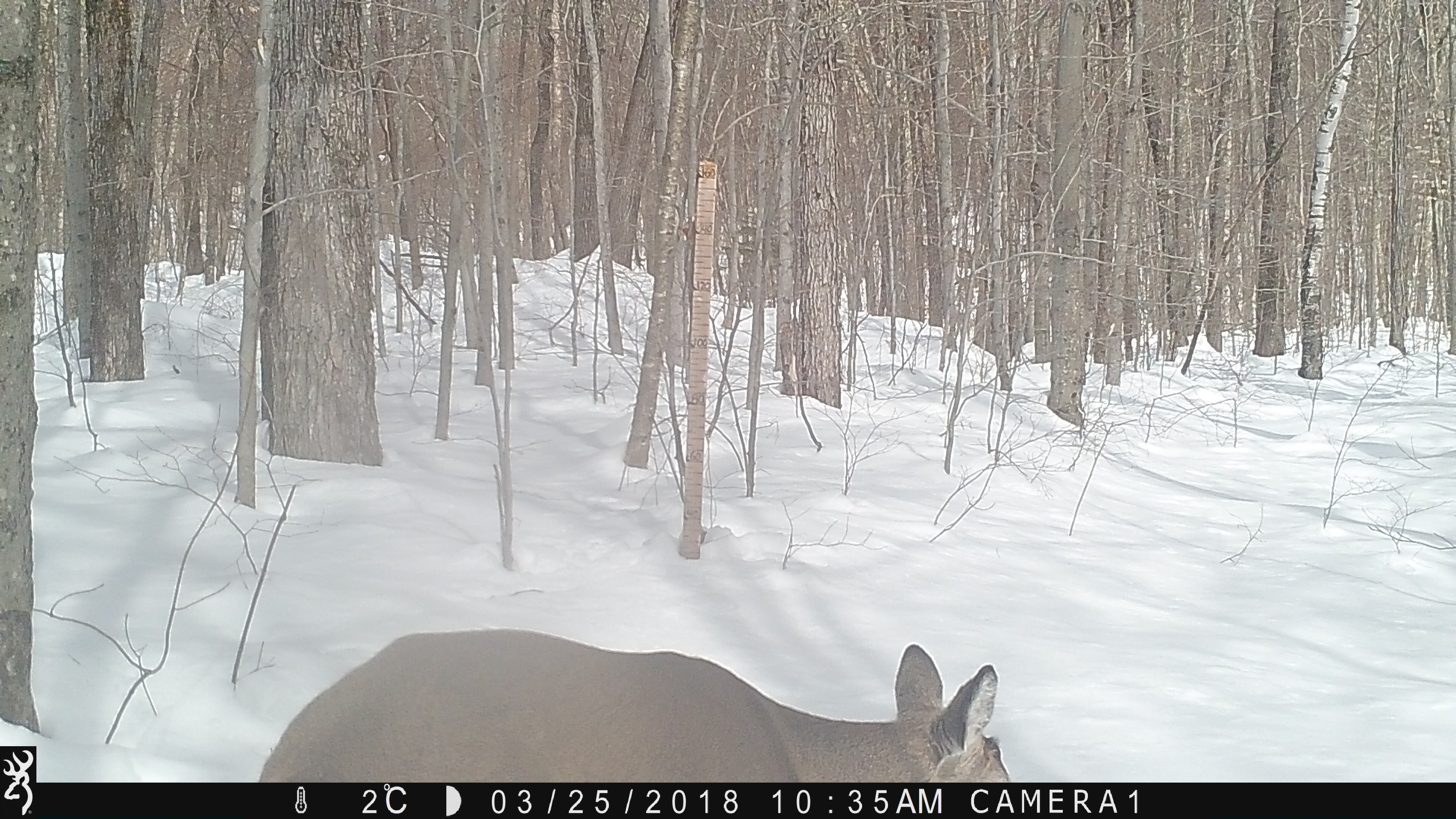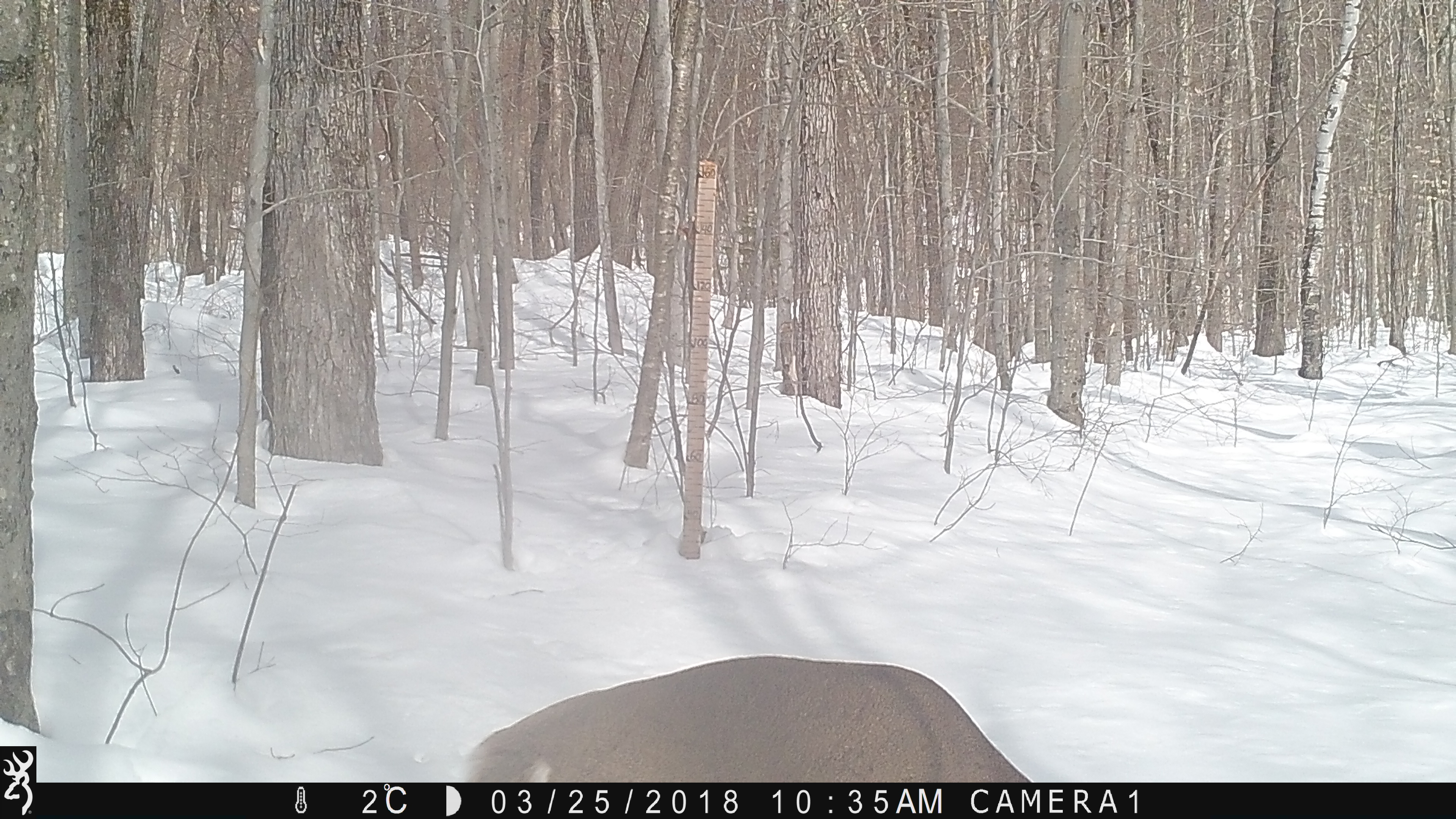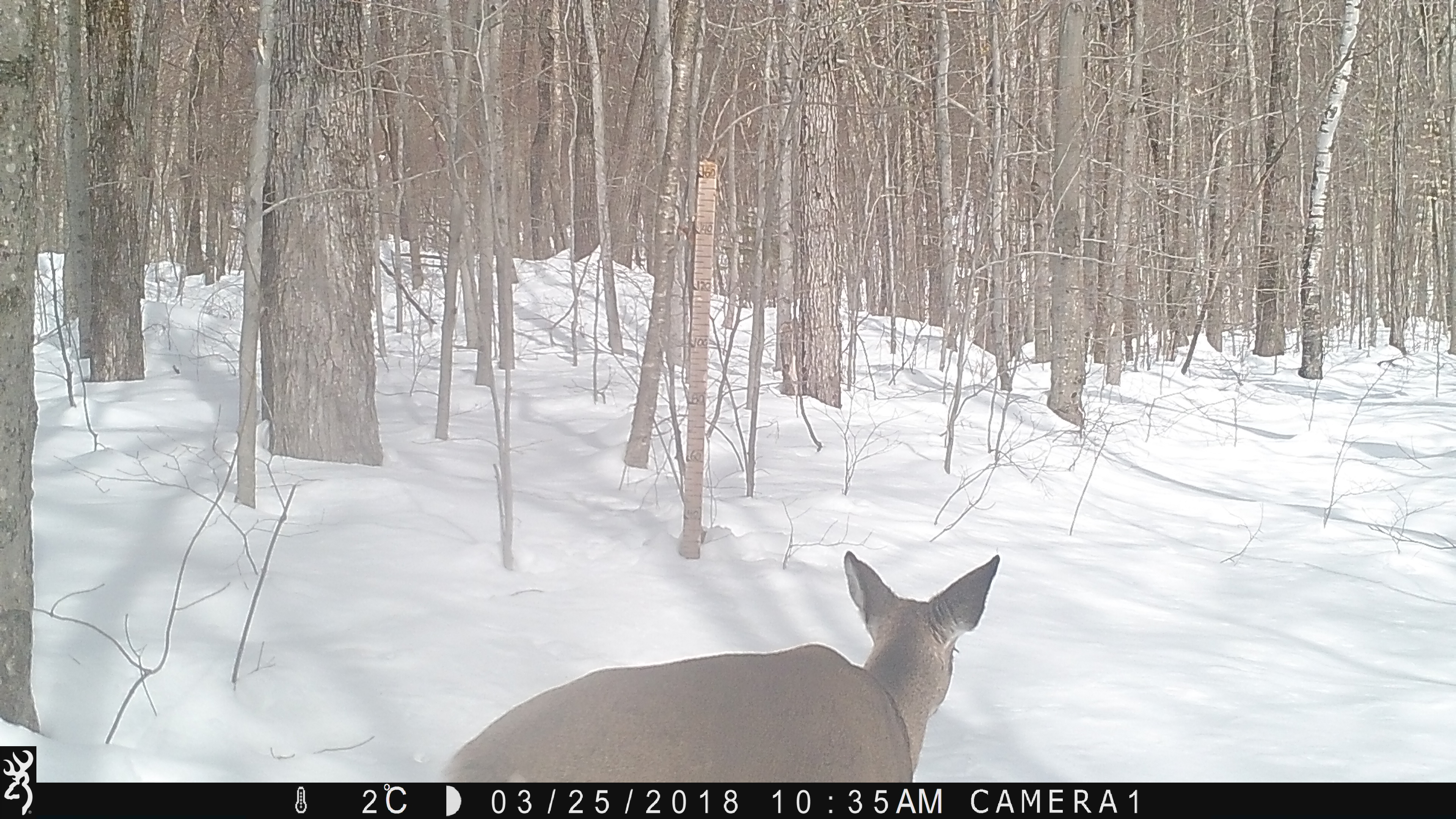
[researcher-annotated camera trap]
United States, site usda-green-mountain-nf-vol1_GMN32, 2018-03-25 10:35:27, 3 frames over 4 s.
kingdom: Animalia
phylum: Chordata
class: Mammalia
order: Artiodactyla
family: Cervidae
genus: Odocoileus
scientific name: Odocoileus virginianus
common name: white-tailed deer